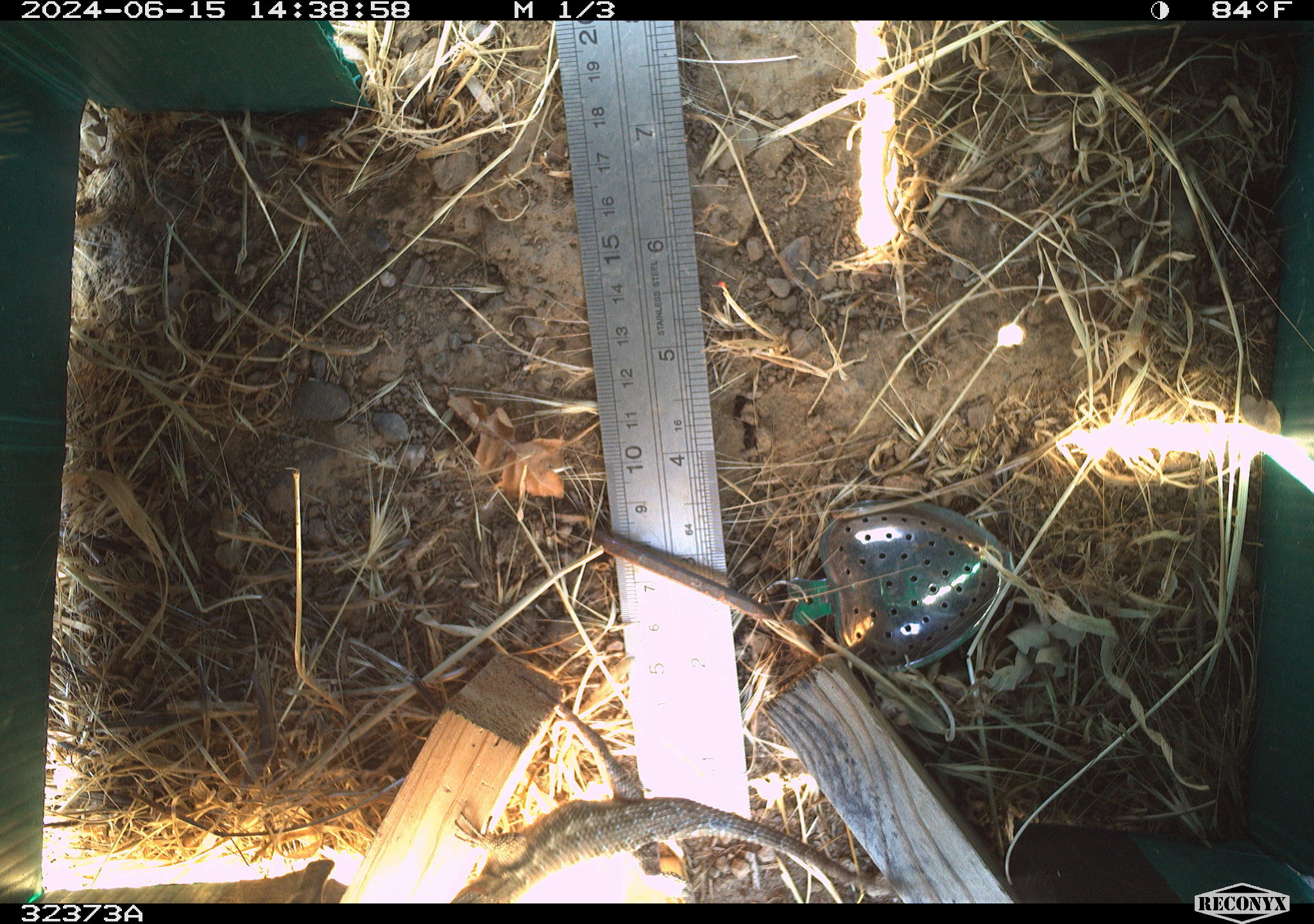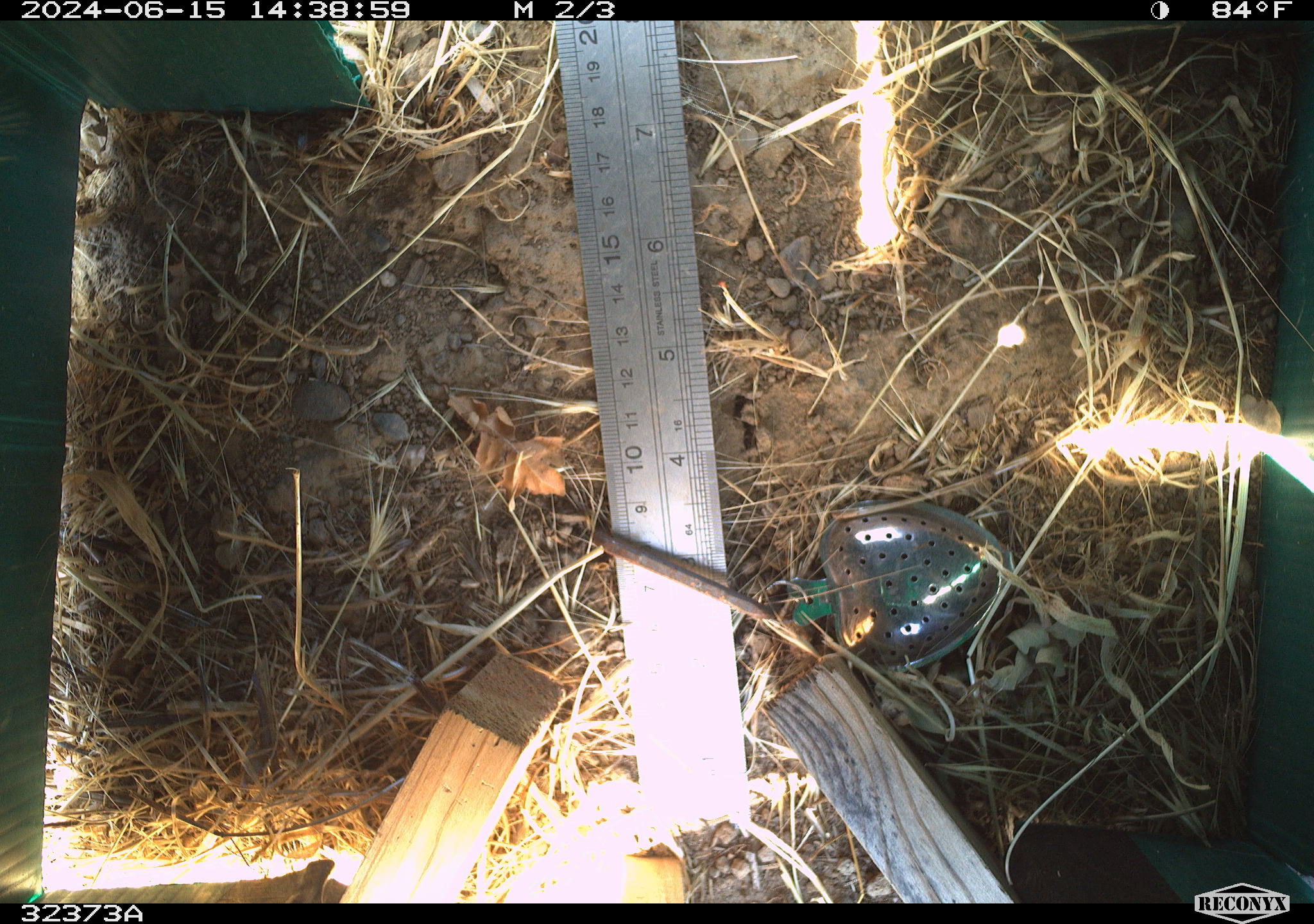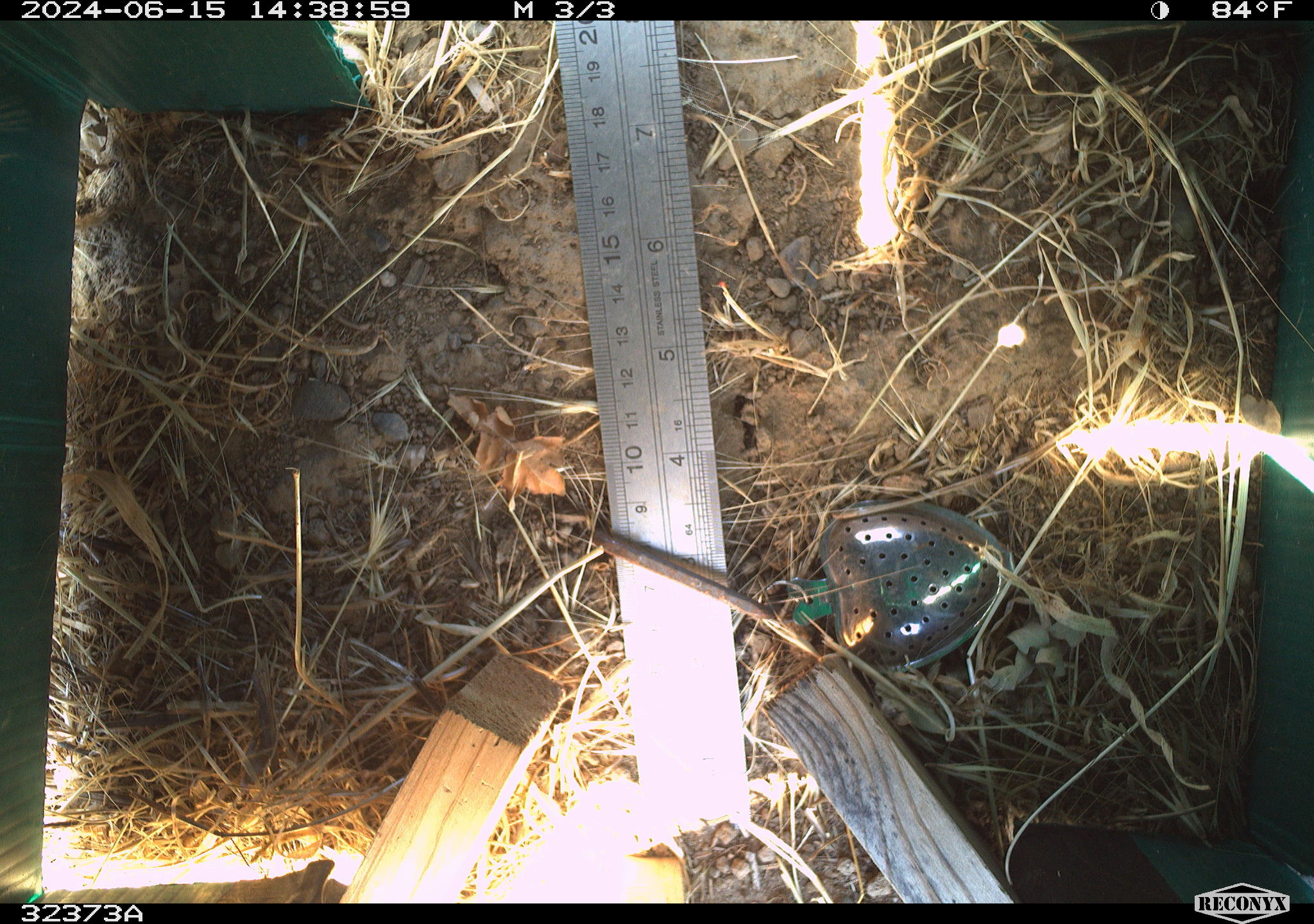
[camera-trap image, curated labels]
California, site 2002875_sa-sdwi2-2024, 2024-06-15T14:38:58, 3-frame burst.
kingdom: Animalia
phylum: Chordata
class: Reptilia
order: Squamata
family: Phrynosomatidae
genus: Sceloporus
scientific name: Sceloporus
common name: spiny lizards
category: sceloporus species